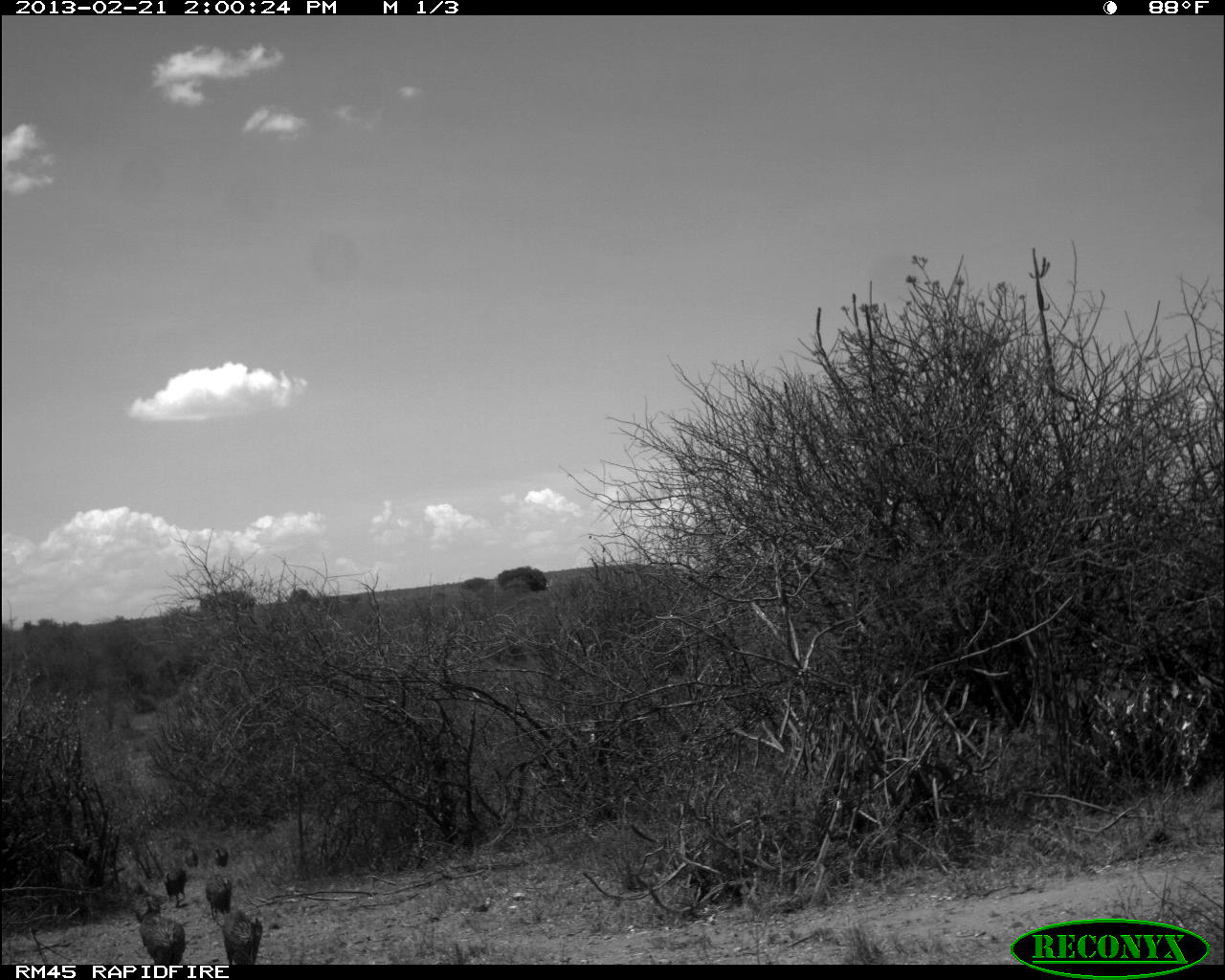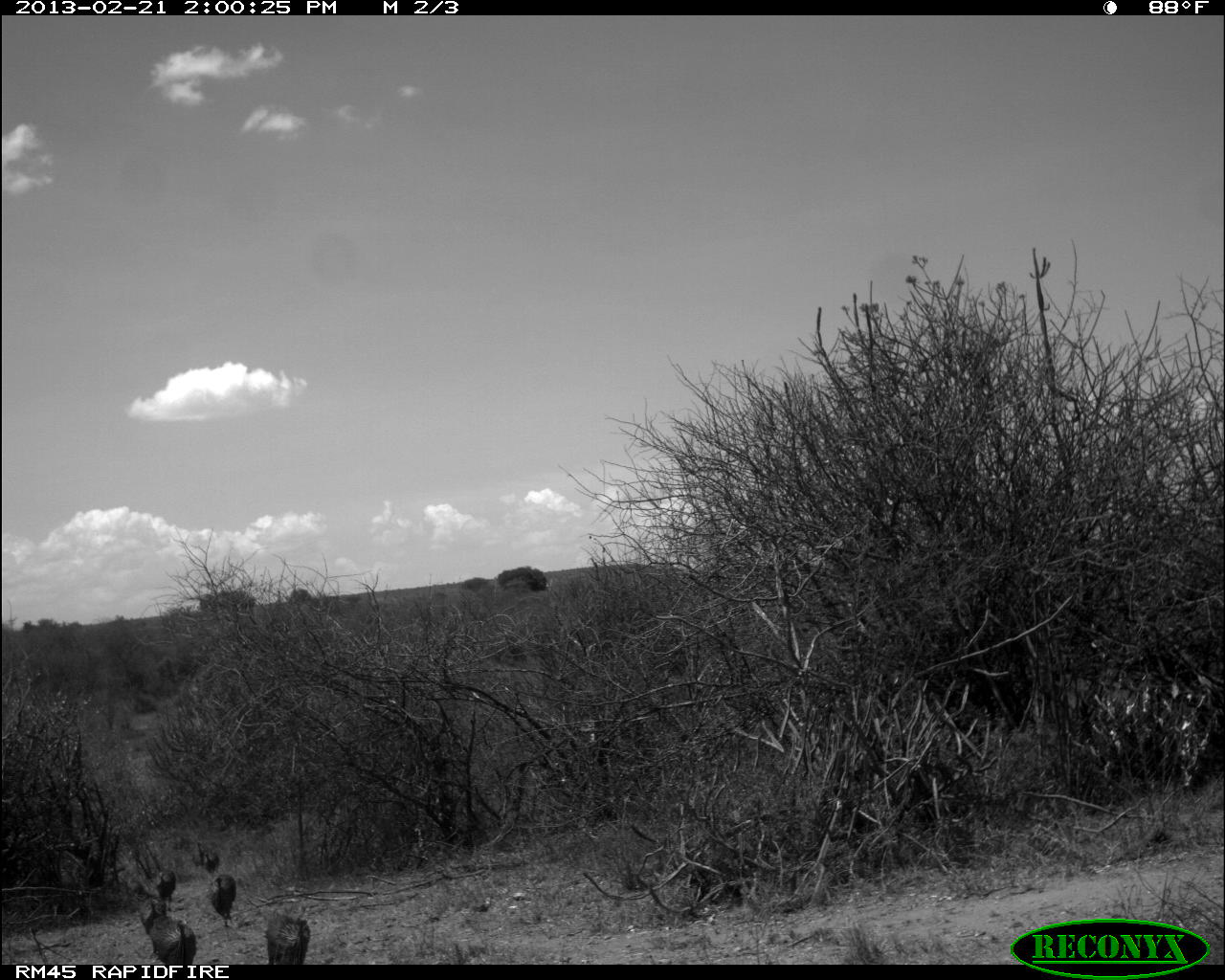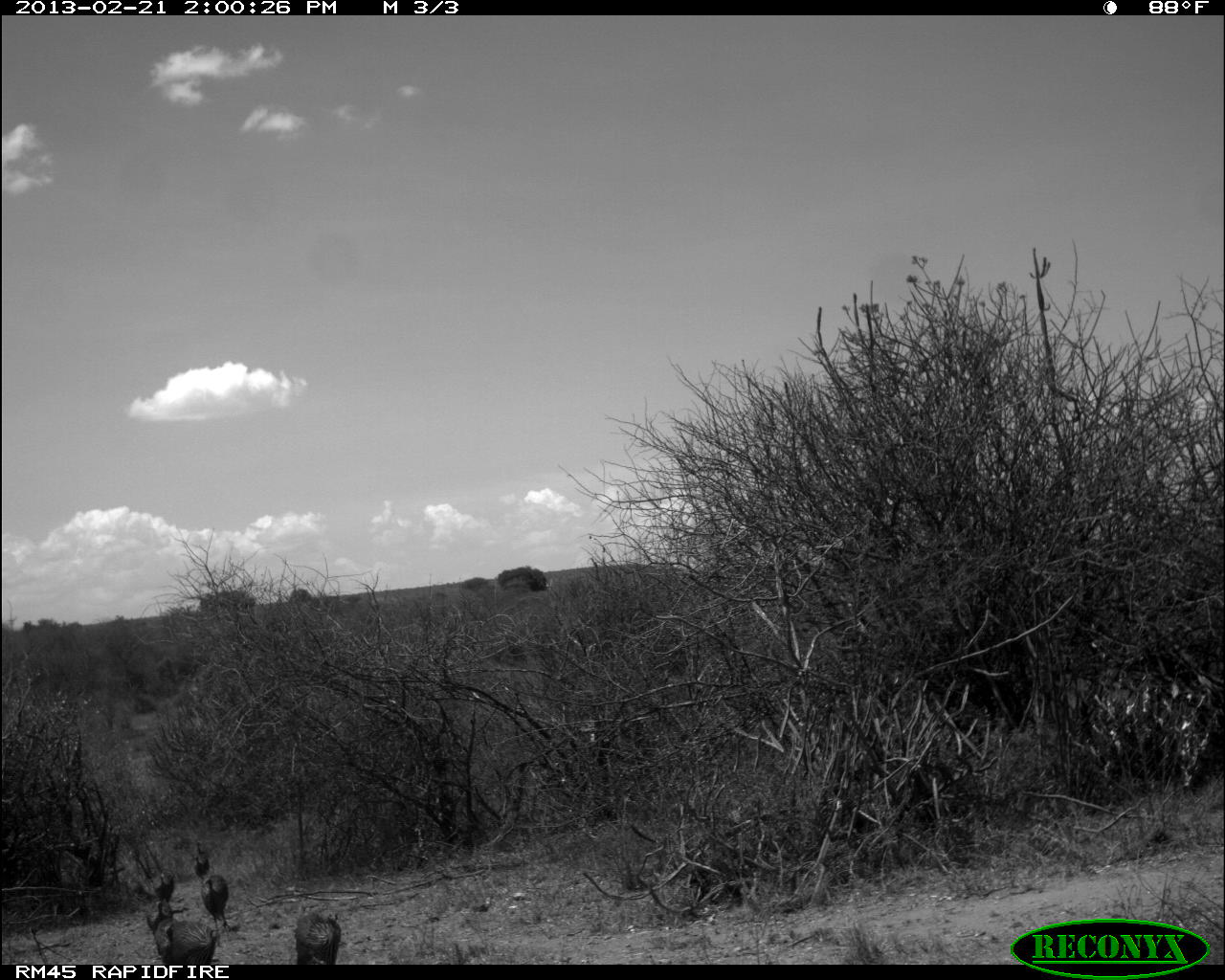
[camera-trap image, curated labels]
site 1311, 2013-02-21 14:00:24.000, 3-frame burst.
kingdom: Animalia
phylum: Chordata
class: Aves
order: Galliformes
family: Numididae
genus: Acryllium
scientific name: Acryllium vulturinum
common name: vulturine guineafowl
Acryllium vulturinum (vulturine guineafowl), count 7.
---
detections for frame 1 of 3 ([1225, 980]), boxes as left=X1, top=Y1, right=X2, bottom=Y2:
acryllium vulturinum: left=141, top=913, right=187, bottom=964; left=219, top=916, right=262, bottom=963; left=205, top=873, right=233, bottom=921; left=161, top=866, right=186, bottom=905; left=132, top=885, right=159, bottom=921; left=180, top=844, right=196, bottom=866; left=211, top=847, right=229, bottom=866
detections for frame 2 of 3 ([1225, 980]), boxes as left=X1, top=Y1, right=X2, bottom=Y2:
acryllium vulturinum: left=151, top=913, right=195, bottom=966; left=267, top=911, right=309, bottom=965; left=207, top=872, right=236, bottom=927; left=140, top=896, right=166, bottom=934; left=155, top=868, right=176, bottom=901; left=202, top=849, right=220, bottom=876; left=191, top=840, right=205, bottom=869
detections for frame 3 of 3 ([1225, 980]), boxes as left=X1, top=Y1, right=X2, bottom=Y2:
acryllium vulturinum: left=291, top=908, right=342, bottom=963; left=162, top=919, right=220, bottom=965; left=202, top=873, right=230, bottom=927; left=152, top=866, right=175, bottom=910; left=145, top=900, right=173, bottom=932; left=152, top=916, right=177, bottom=949; left=192, top=854, right=209, bottom=877